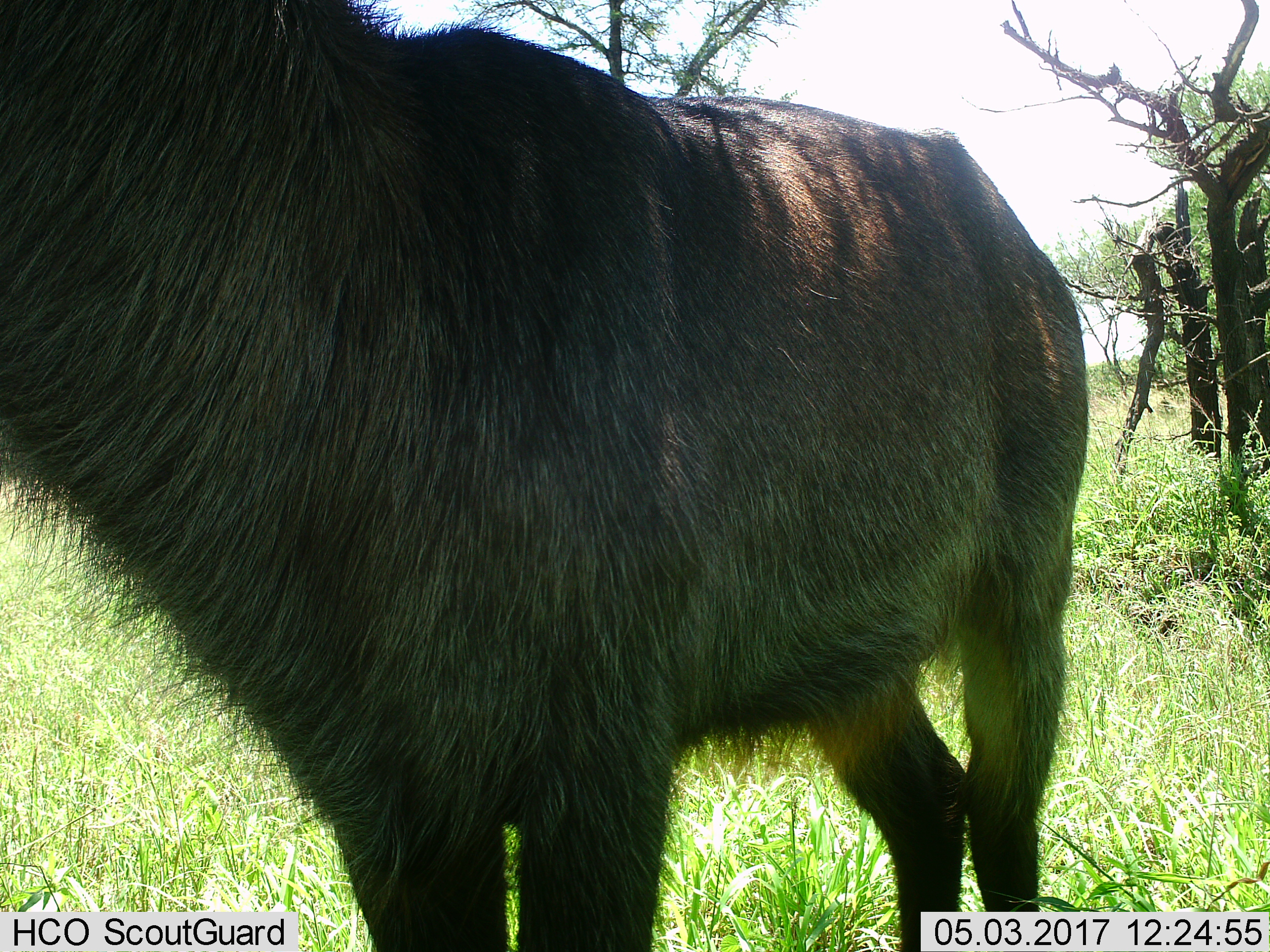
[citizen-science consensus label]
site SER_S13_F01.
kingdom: Animalia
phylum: Chordata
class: Mammalia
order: Artiodactyla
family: Bovidae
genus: Kobus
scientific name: Kobus ellipsiprymnus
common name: waterbuck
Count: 1.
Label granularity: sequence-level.